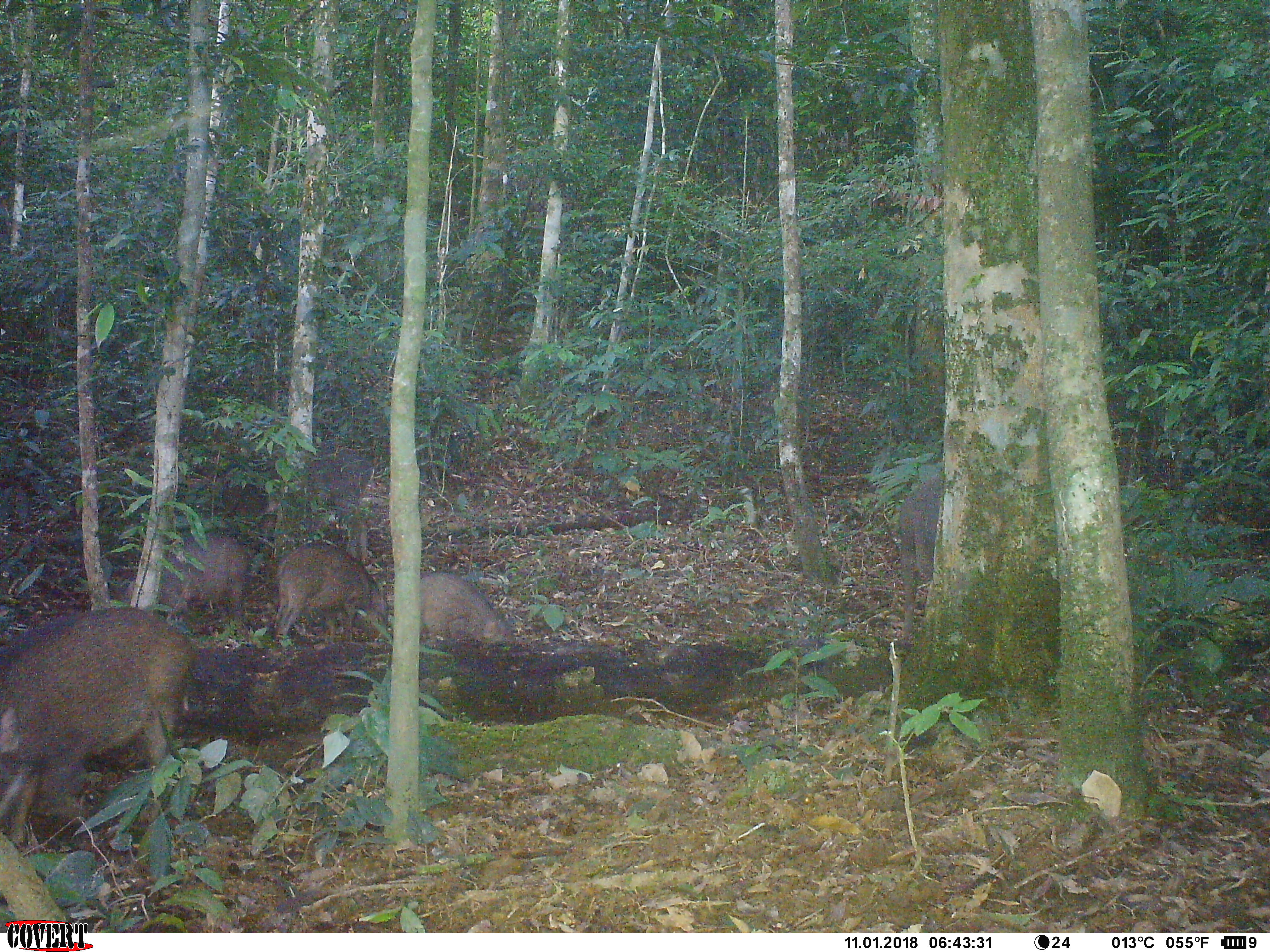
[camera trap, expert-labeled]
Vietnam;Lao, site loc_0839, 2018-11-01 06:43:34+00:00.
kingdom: Animalia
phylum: Chordata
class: Mammalia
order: Artiodactyla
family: Suidae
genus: Sus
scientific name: Sus scrofa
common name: eurasian wild pig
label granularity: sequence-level